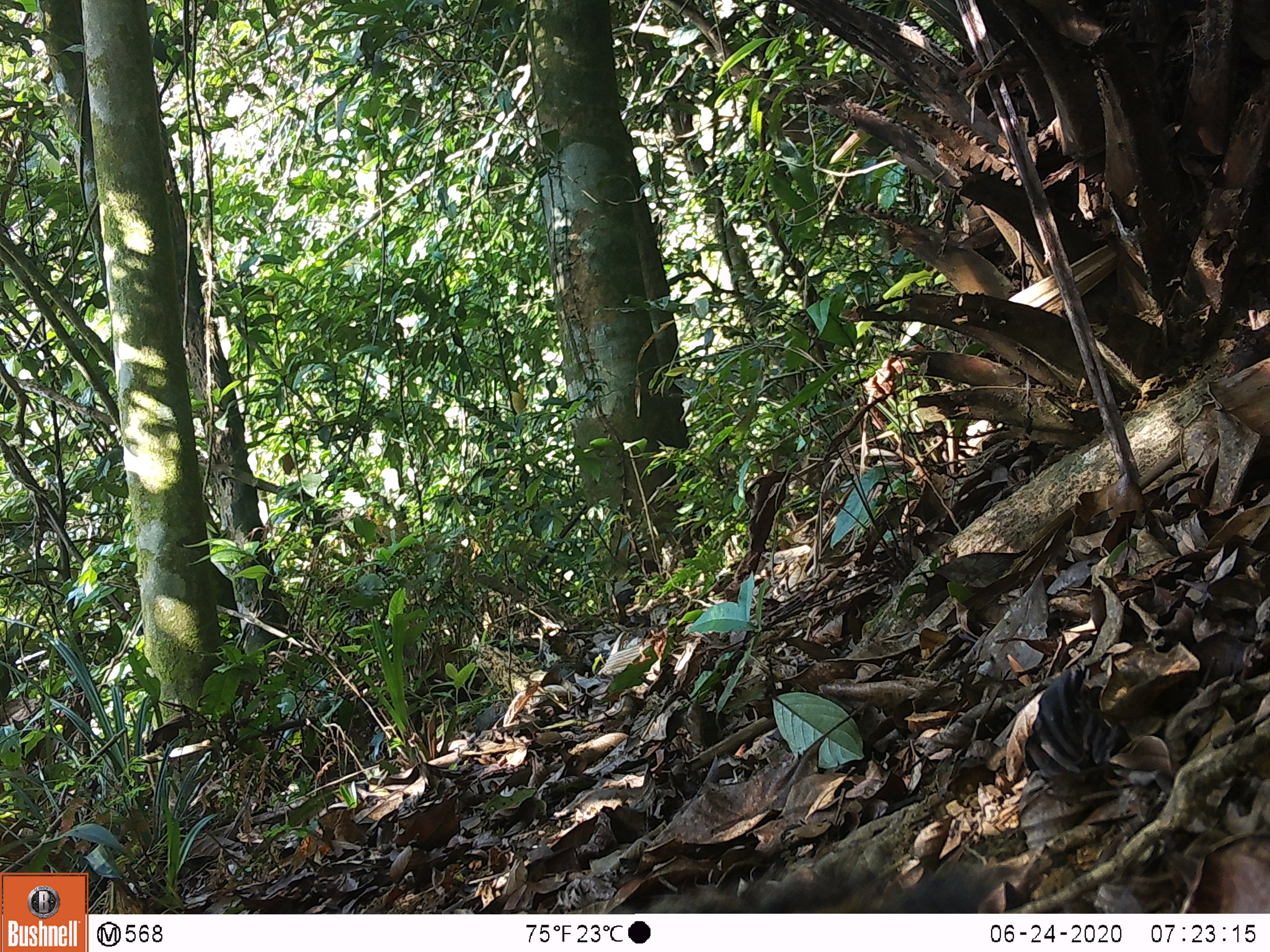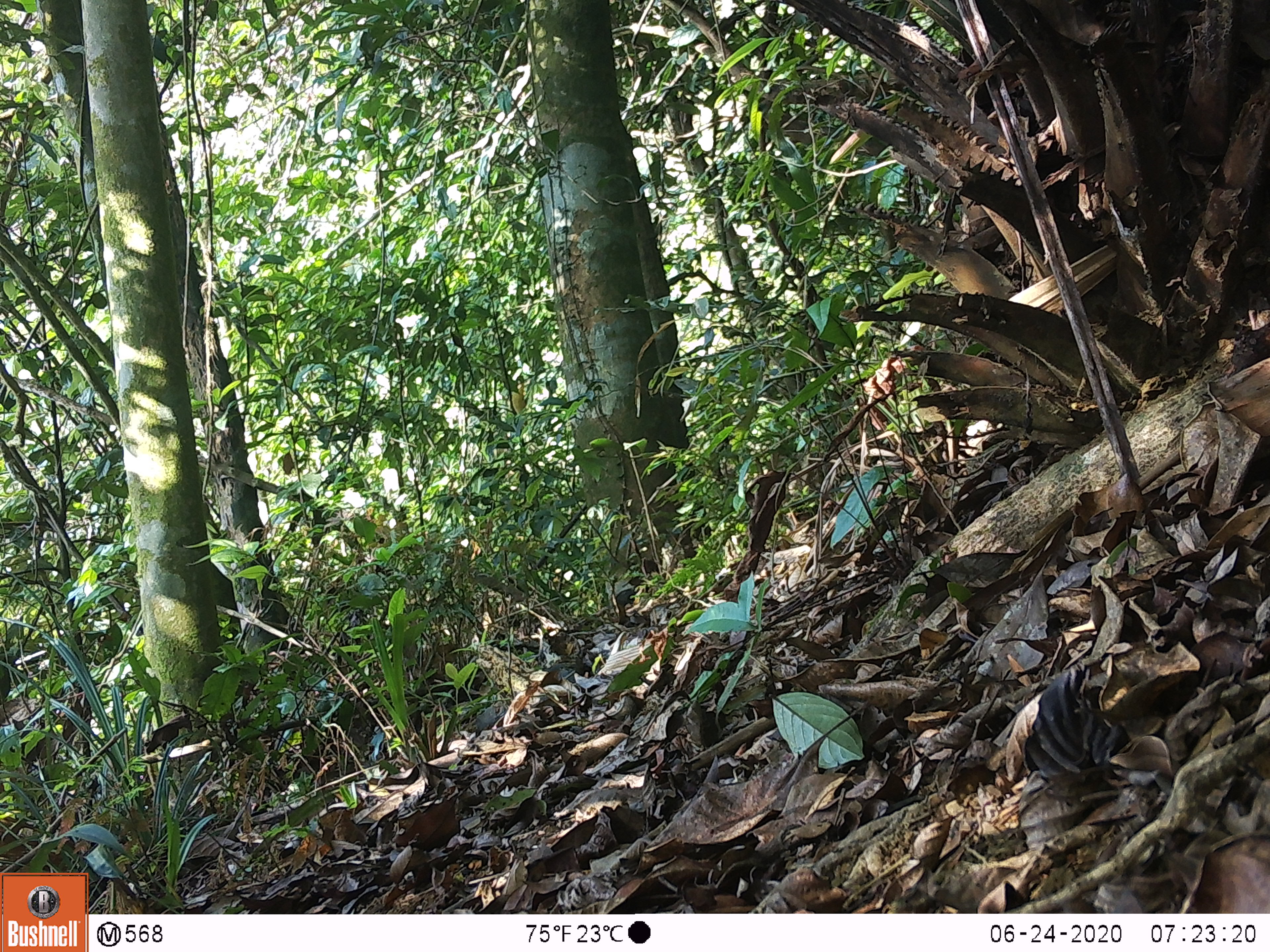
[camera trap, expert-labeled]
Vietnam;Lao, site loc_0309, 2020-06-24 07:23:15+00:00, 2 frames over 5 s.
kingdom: Animalia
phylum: Chordata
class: Mammalia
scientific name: Mammalia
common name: mammal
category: unidentified small mammal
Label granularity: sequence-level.